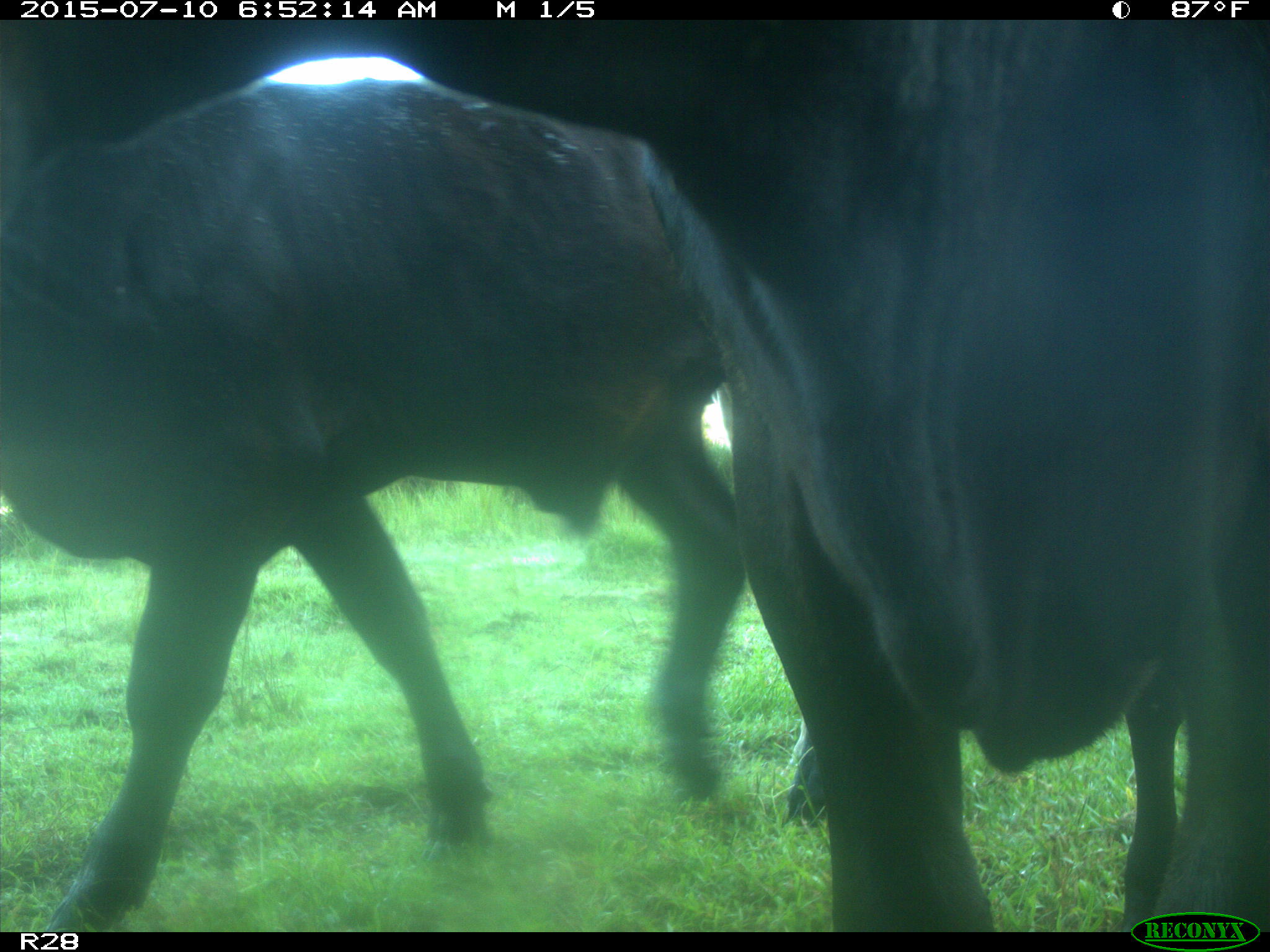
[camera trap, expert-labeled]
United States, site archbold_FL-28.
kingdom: Animalia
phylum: Chordata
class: Mammalia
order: Artiodactyla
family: Bovidae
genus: Bos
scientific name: Bos taurus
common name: domestic cow